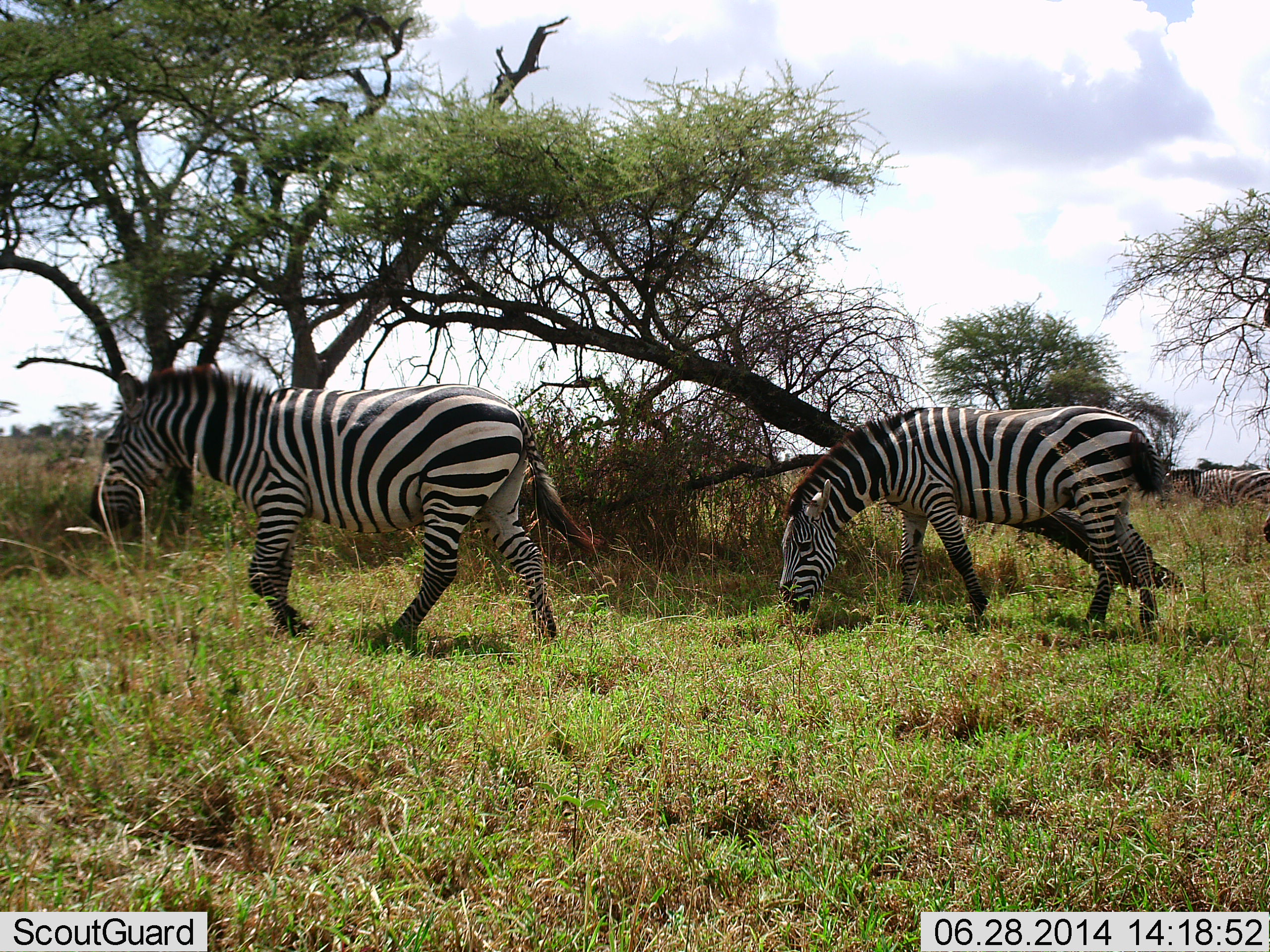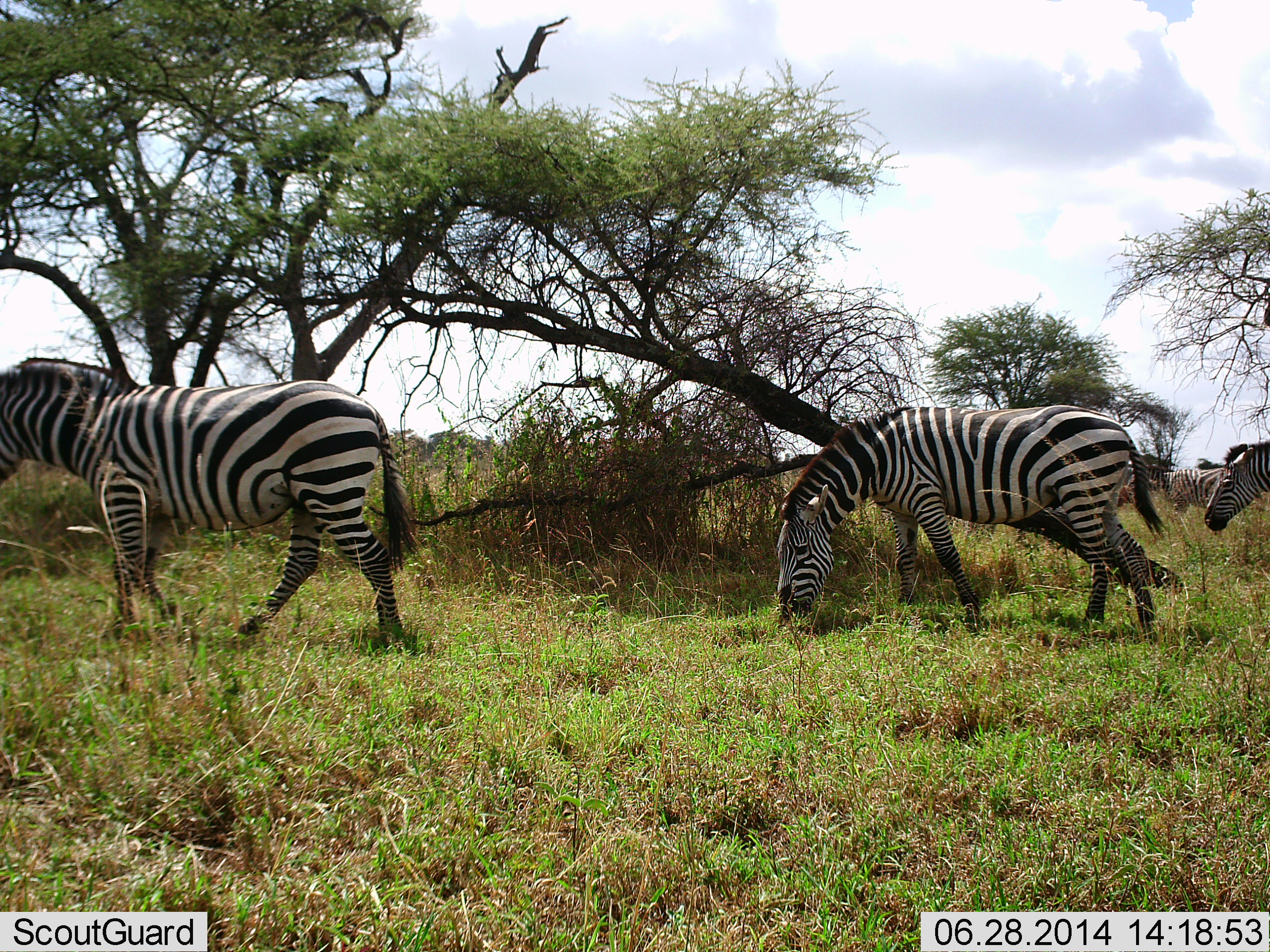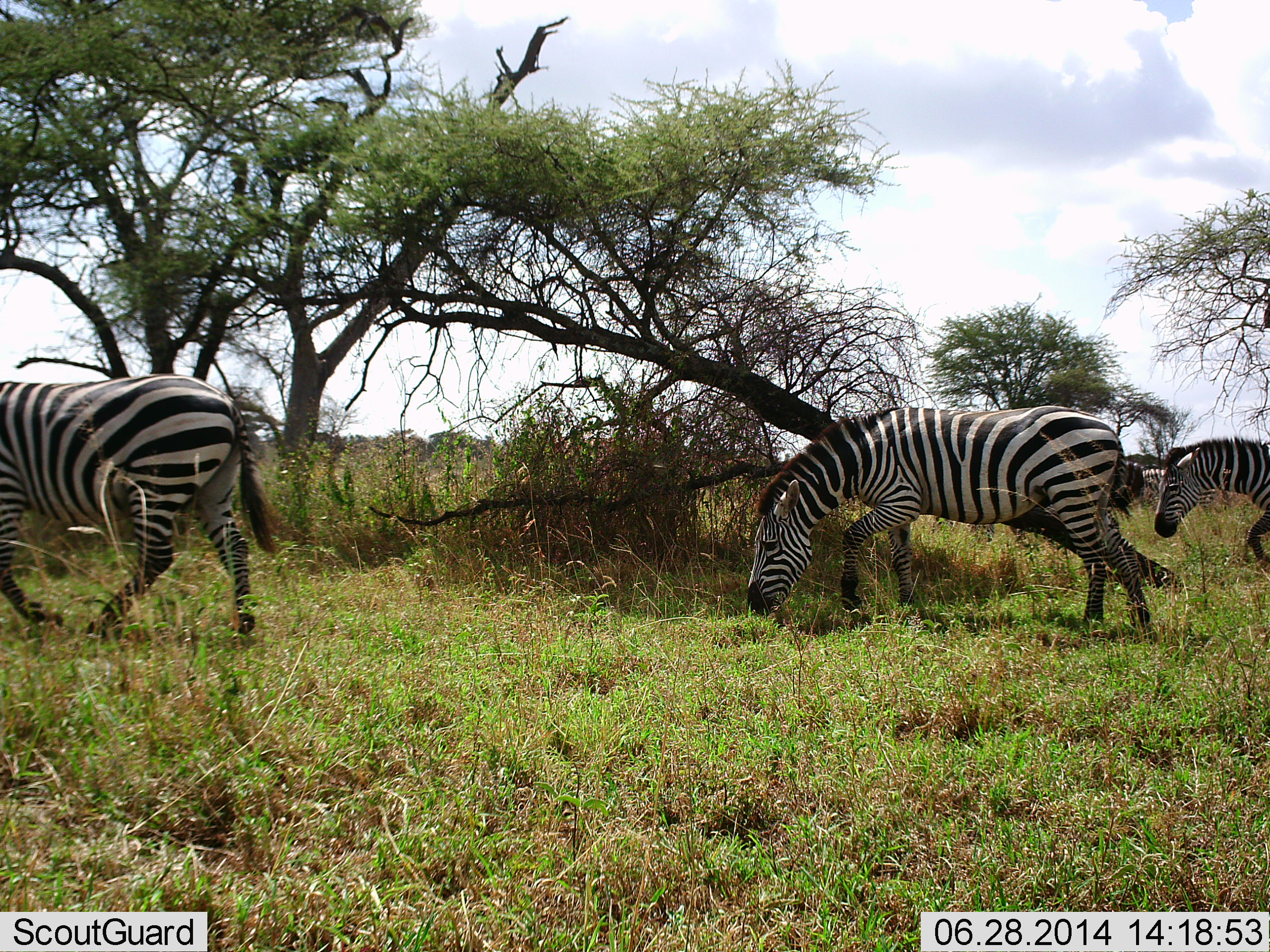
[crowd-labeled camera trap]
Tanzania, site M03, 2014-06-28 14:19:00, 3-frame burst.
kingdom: Animalia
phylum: Chordata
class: Mammalia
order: Perissodactyla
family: Equidae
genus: Equus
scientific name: Equus quagga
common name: plains zebra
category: zebra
Zebra (plains zebra) (Equus quagga), count 4. Behavior (volunteer vote fractions): standing 30%, resting 0%, moving 90%, interacting 0%. Young present (vote fraction): 0%. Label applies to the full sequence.